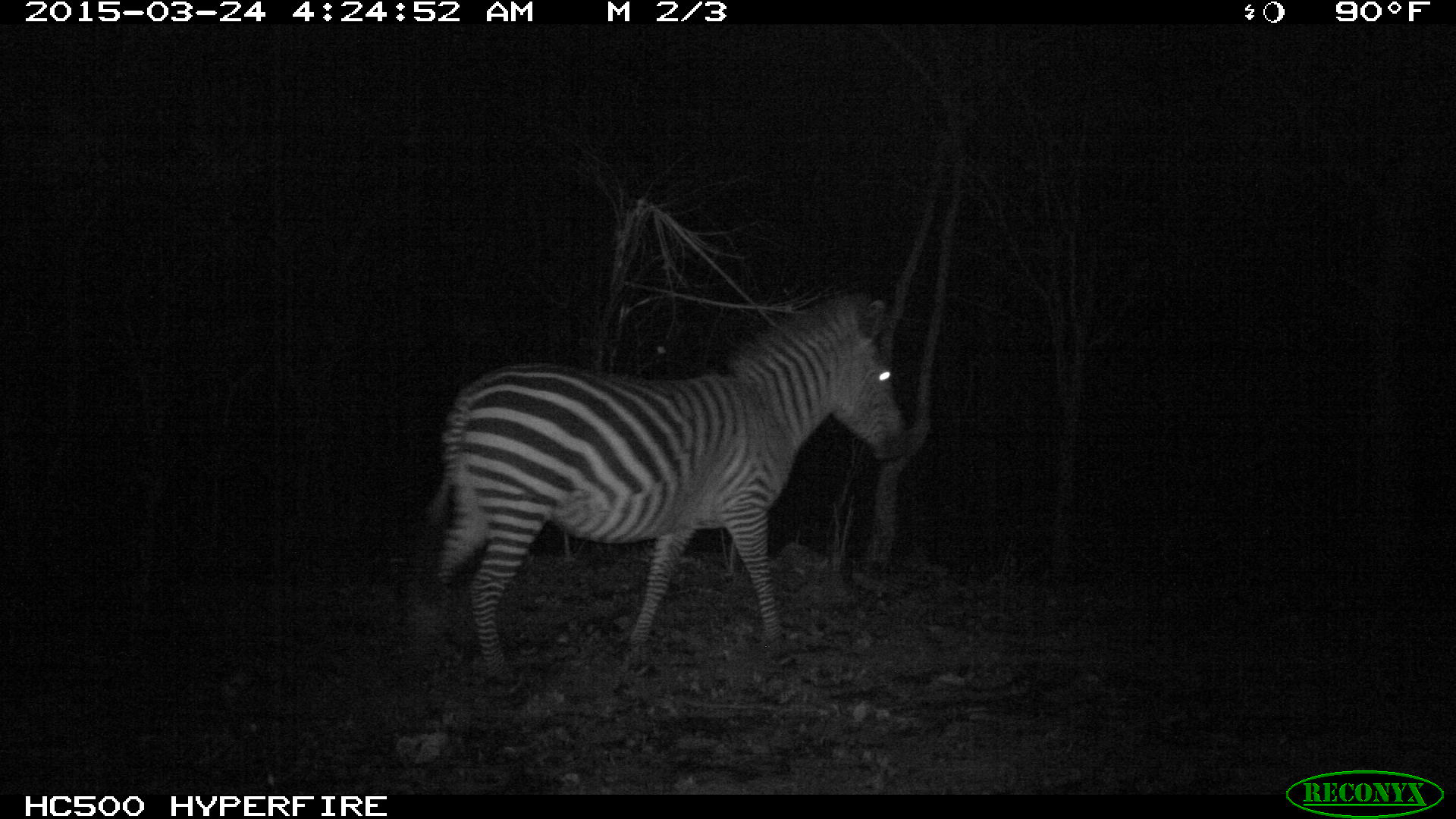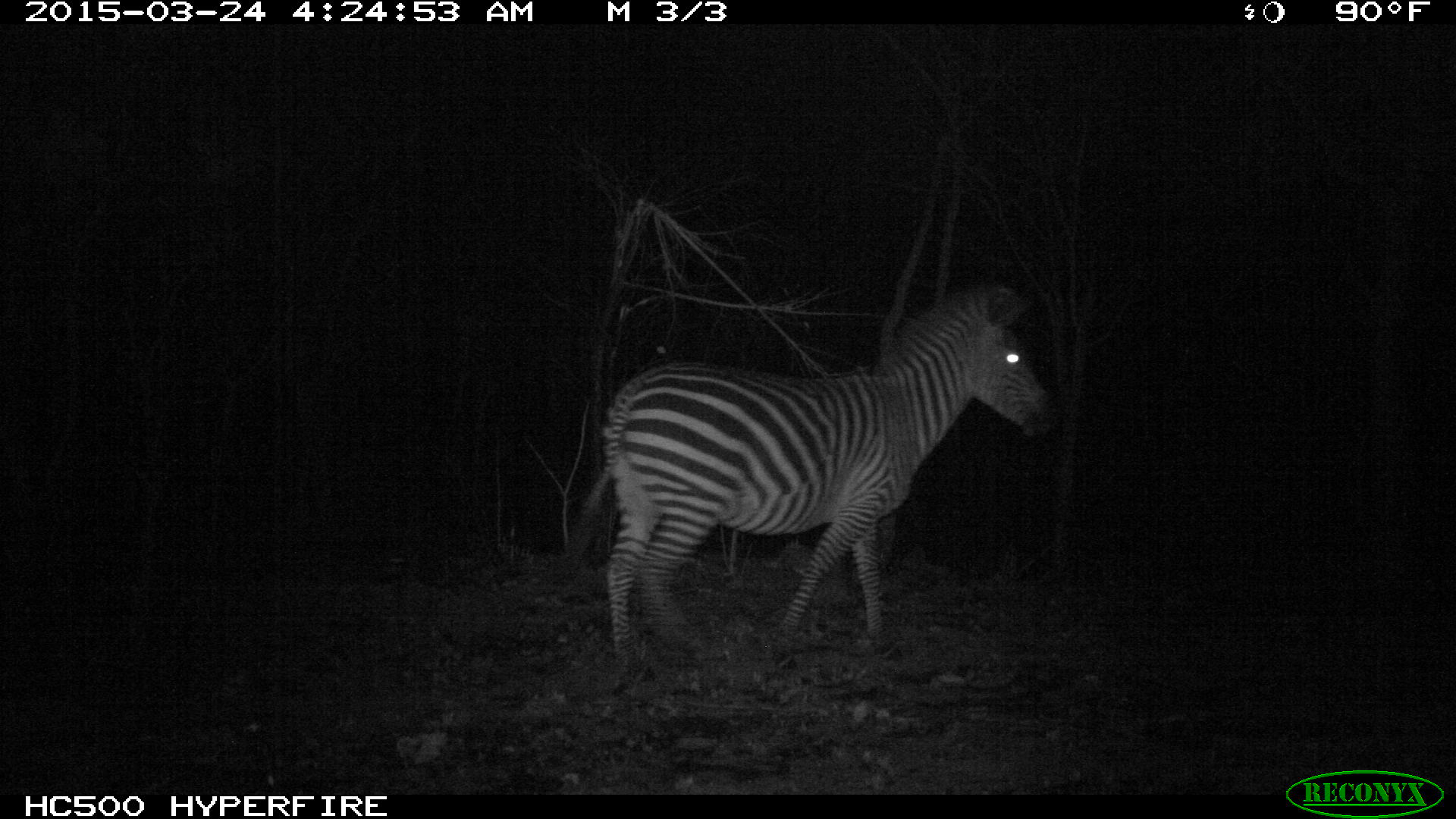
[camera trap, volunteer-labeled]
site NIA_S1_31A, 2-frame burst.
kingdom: Animalia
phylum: Chordata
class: Mammalia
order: Perissodactyla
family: Equidae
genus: Equus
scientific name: Equus quagga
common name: plains zebra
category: zebraplains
Zebraplains (plains zebra) (Equus quagga), count 1. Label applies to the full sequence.